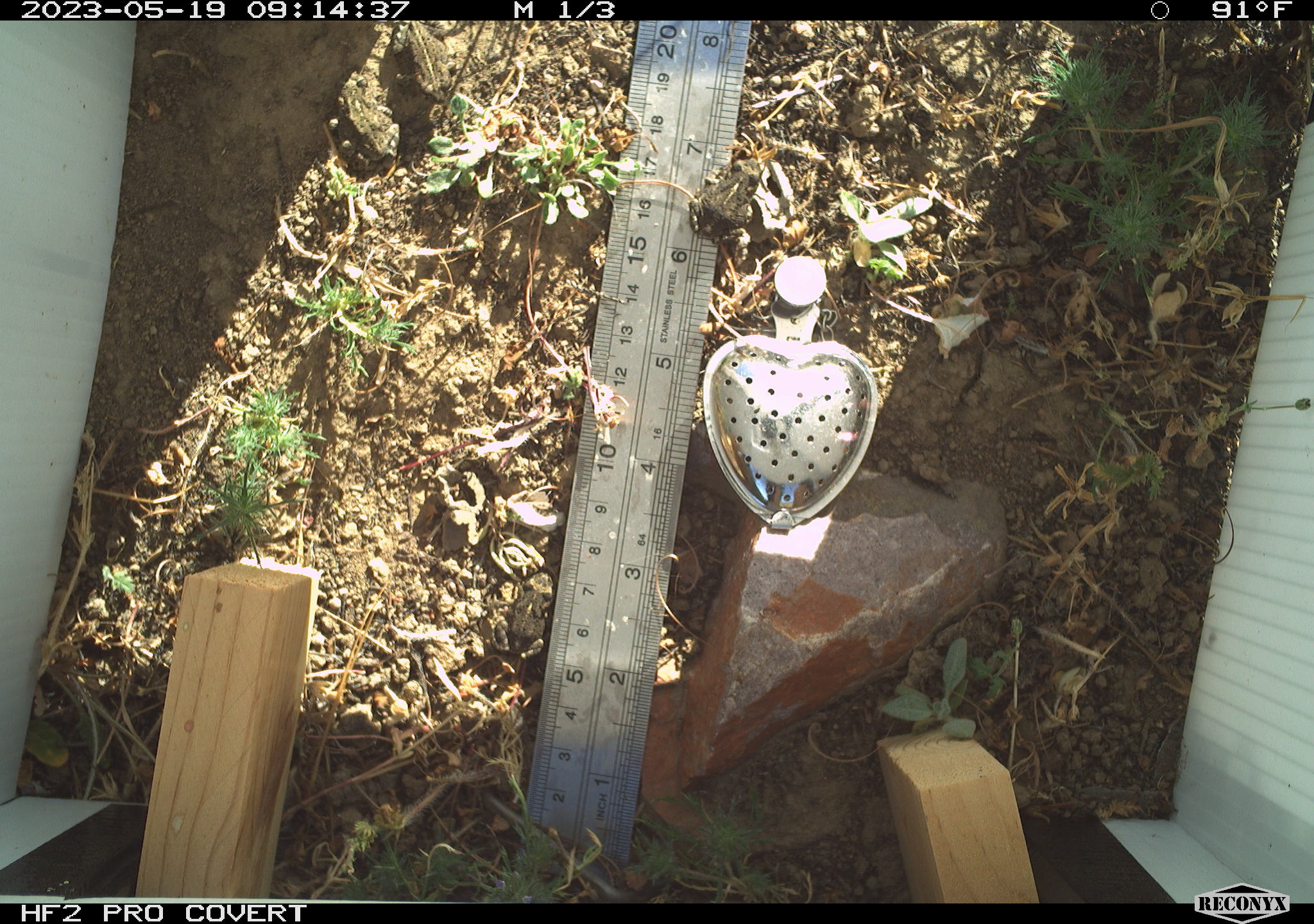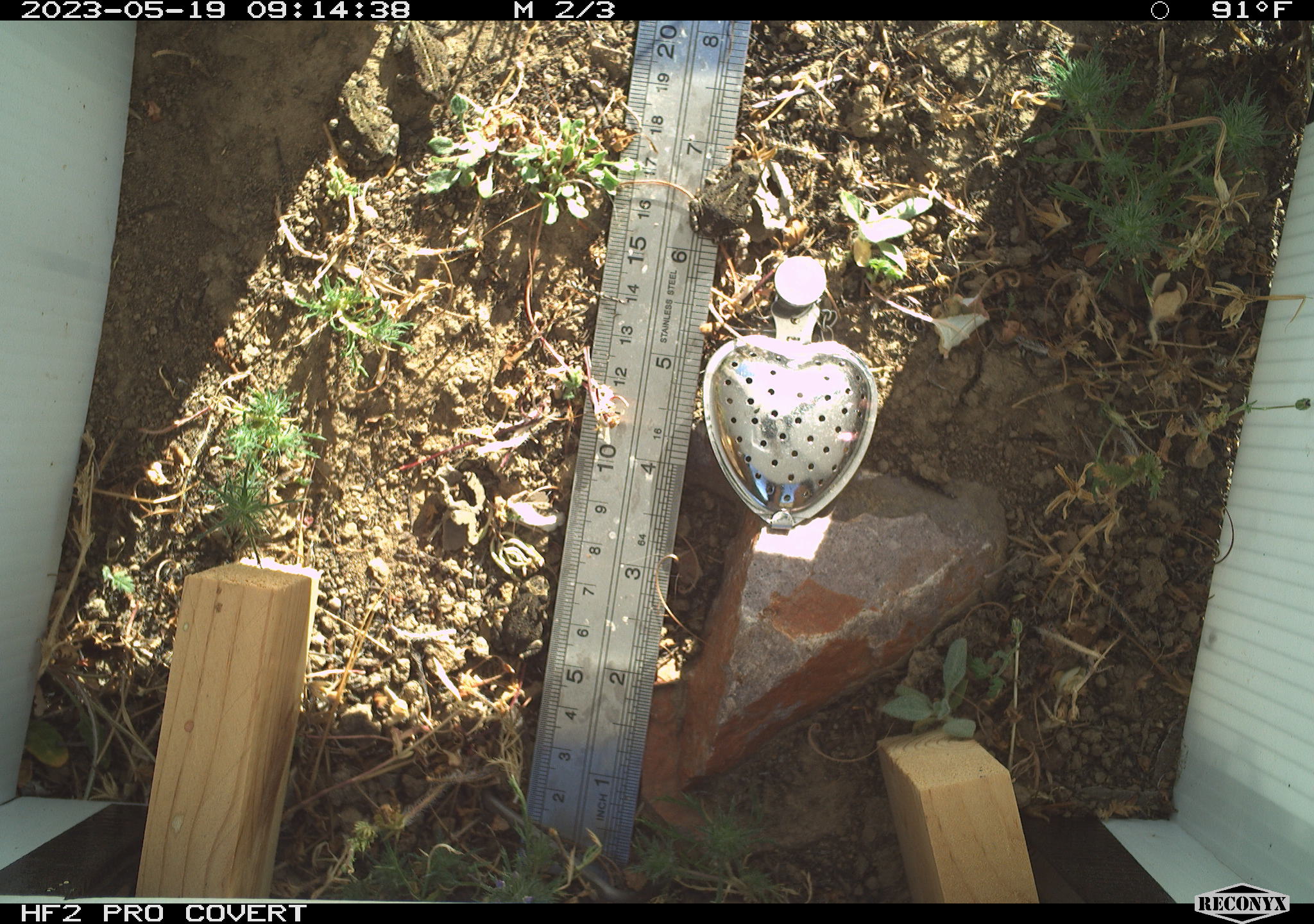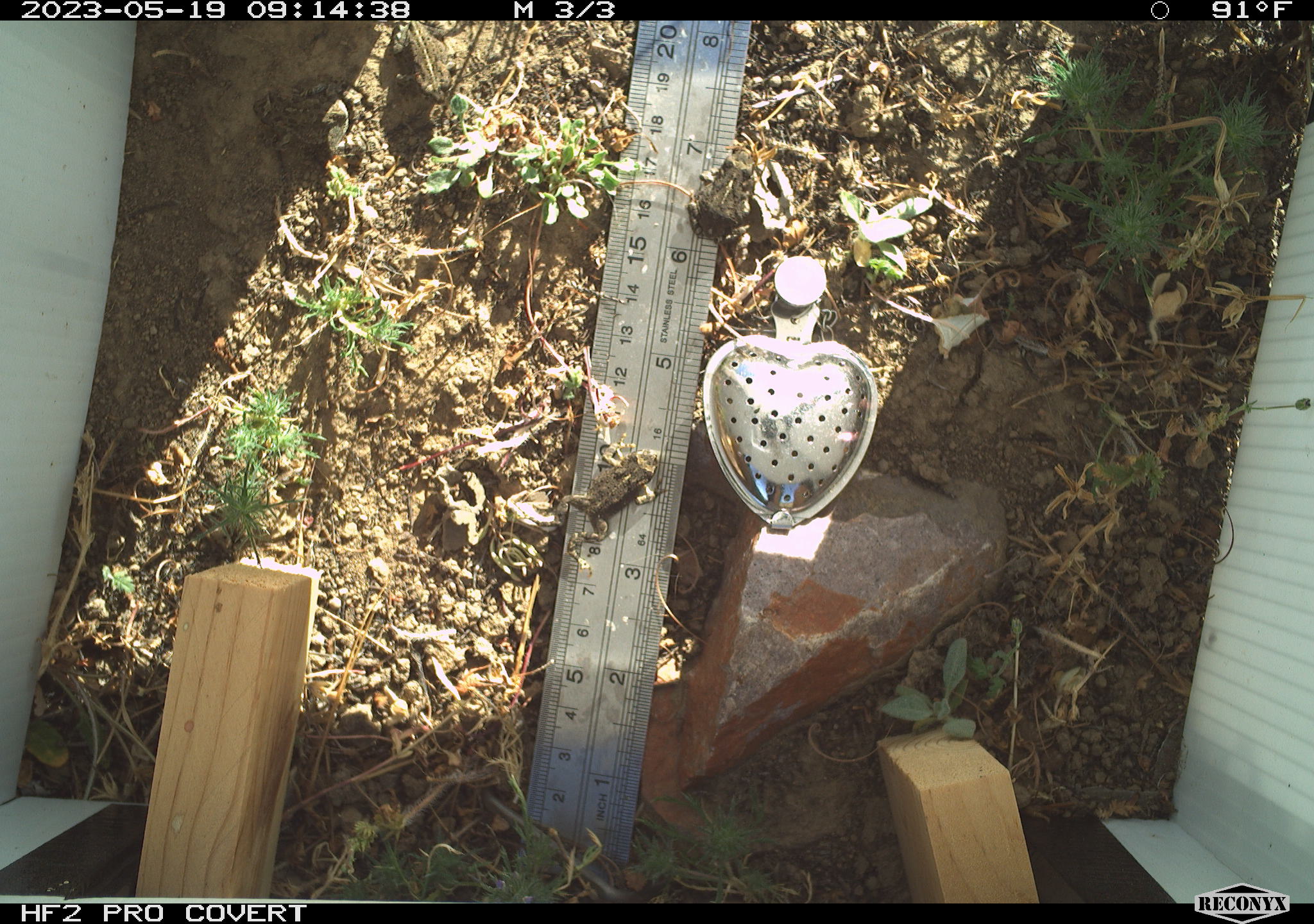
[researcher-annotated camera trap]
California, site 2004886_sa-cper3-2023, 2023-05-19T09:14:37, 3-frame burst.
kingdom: Animalia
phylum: Chordata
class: Amphibia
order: Anura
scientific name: Anura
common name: frogs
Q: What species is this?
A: Frogs (Anura).